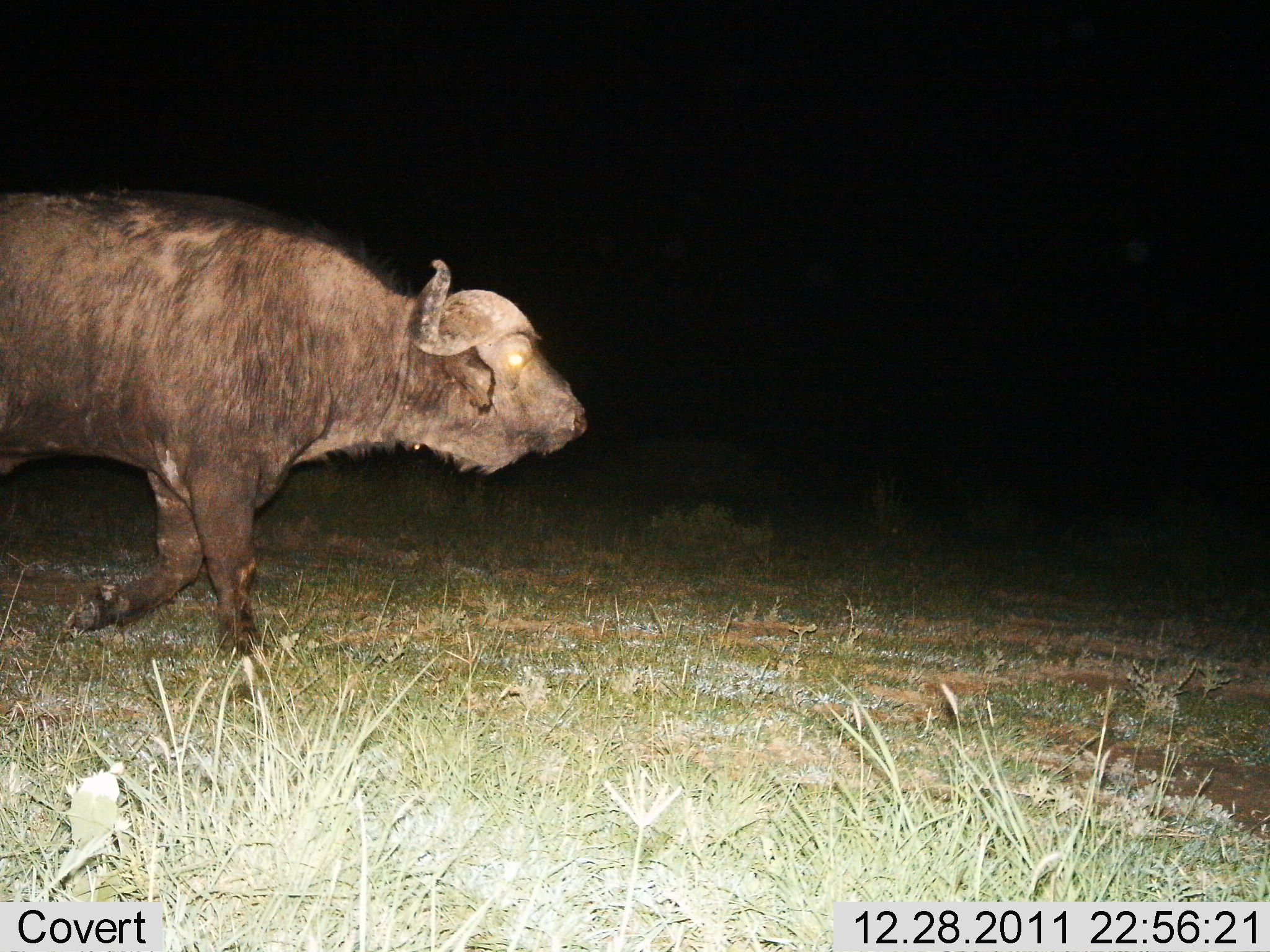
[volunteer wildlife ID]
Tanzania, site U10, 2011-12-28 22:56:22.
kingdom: Animalia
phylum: Chordata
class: Mammalia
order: Artiodactyla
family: Bovidae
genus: Syncerus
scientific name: Syncerus caffer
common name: cape buffalo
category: buffalo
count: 1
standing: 0%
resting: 0%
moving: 100%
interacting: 0%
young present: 0%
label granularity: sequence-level